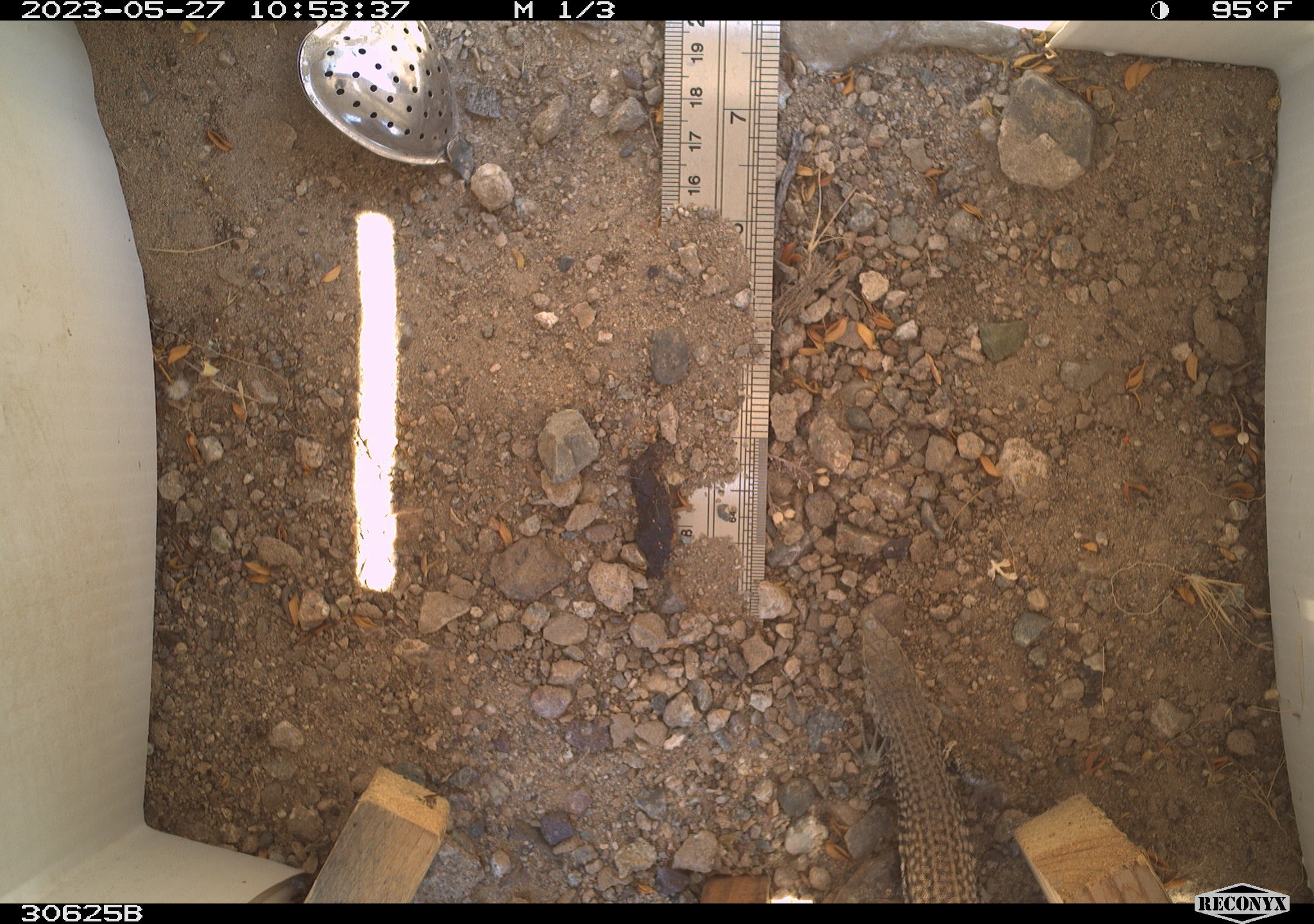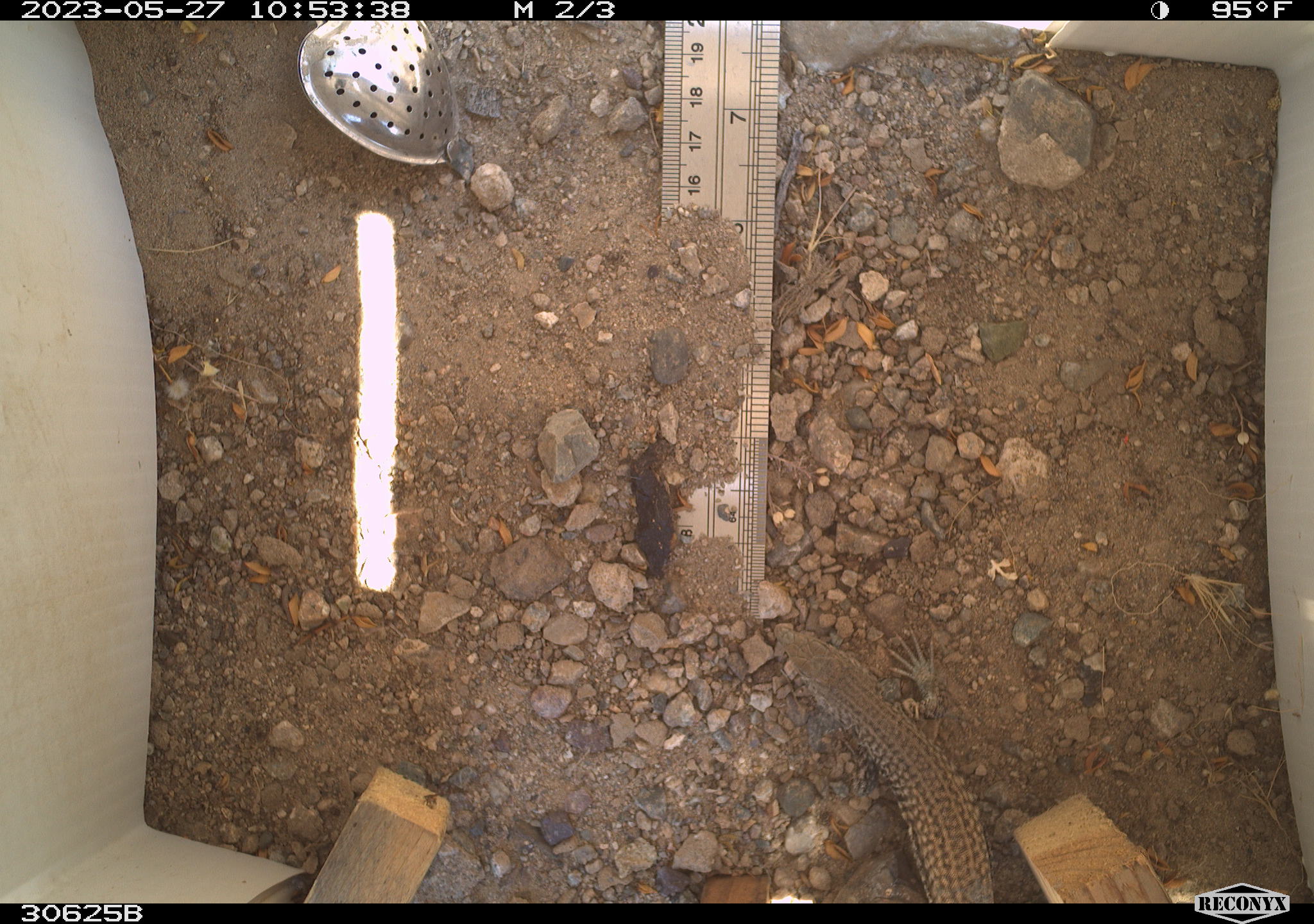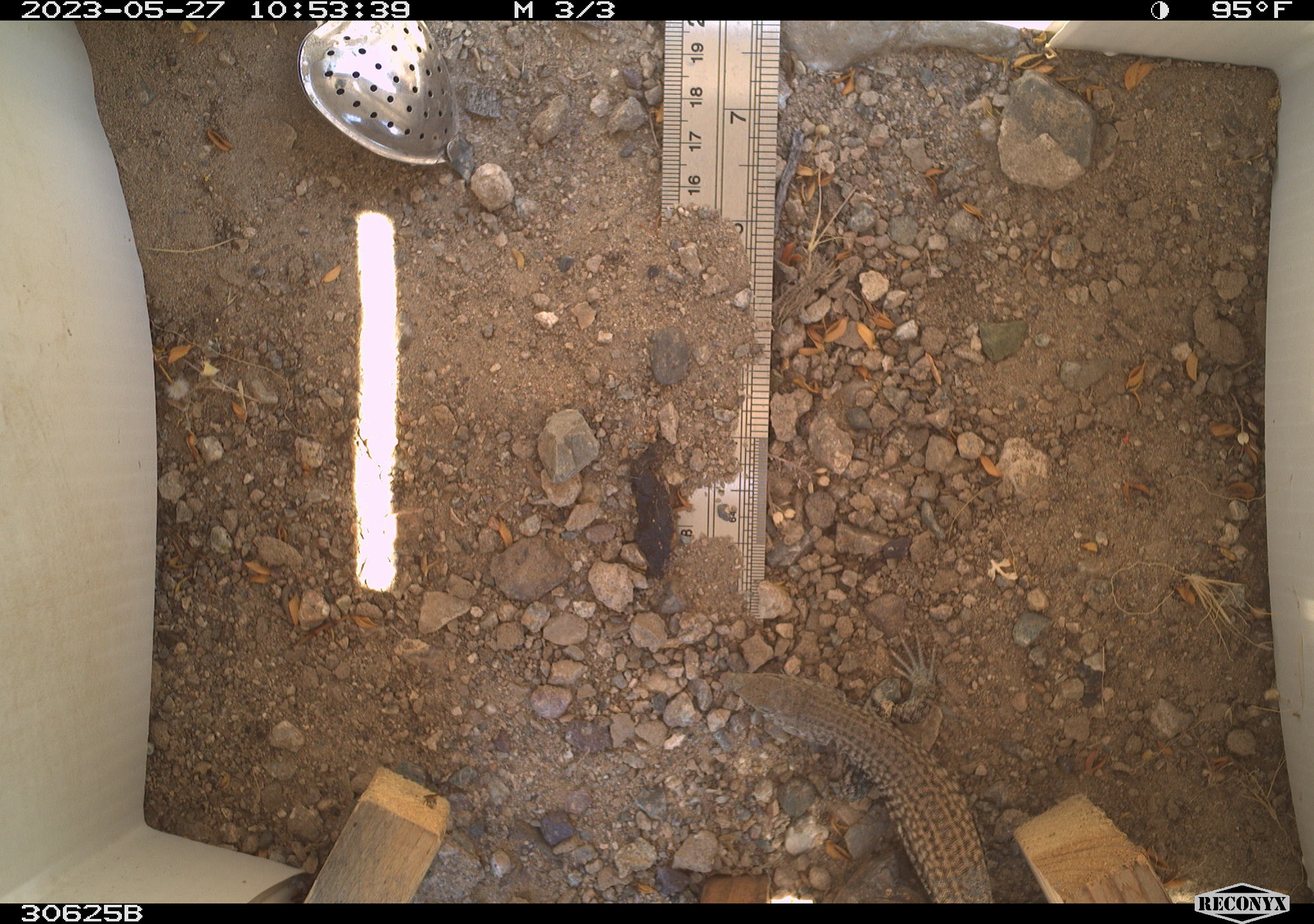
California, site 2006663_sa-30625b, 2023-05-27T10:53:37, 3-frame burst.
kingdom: Animalia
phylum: Chordata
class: Reptilia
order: Squamata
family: Teiidae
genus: Aspidoscelis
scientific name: Aspidoscelis tigris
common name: western whiptail